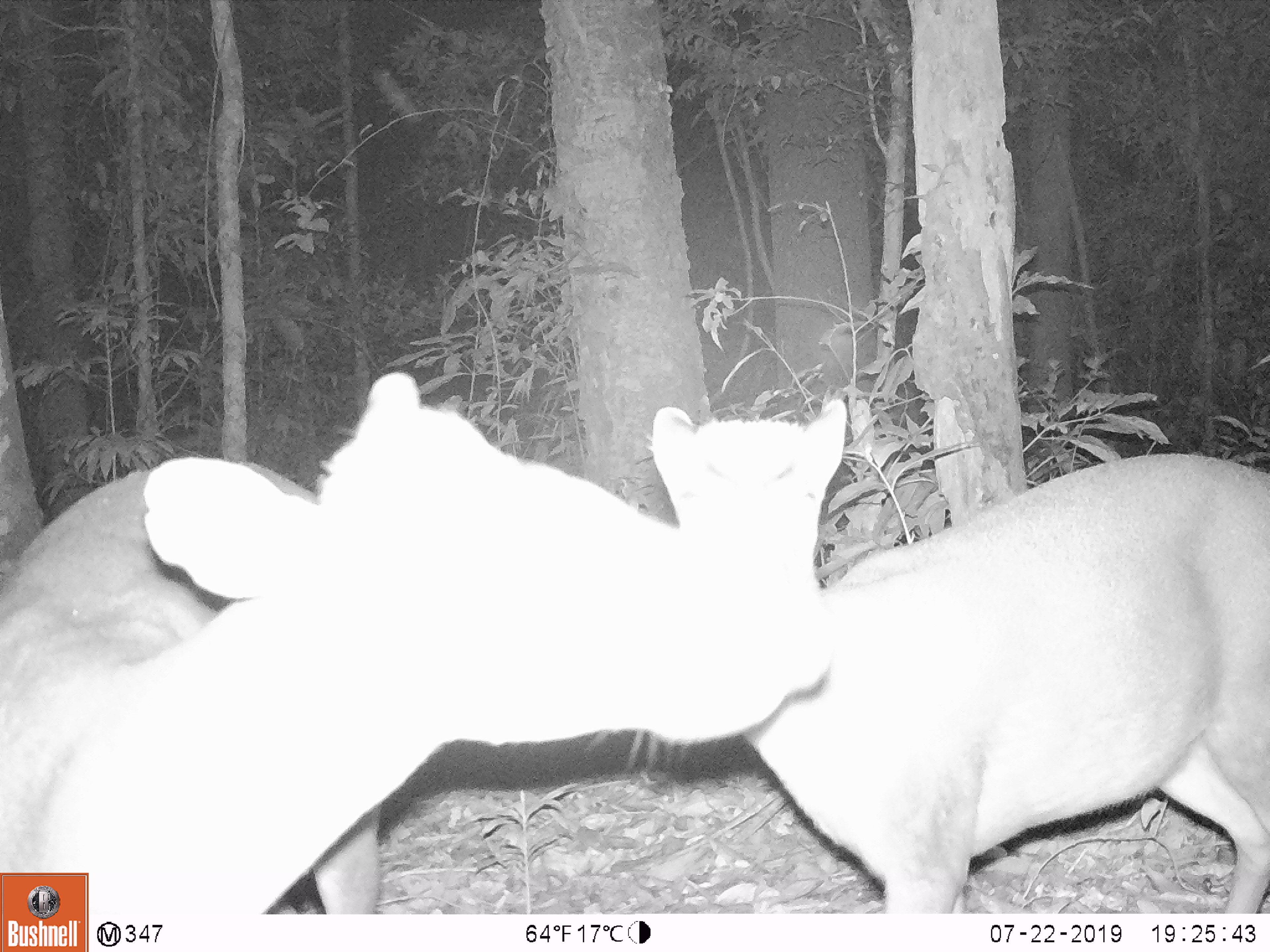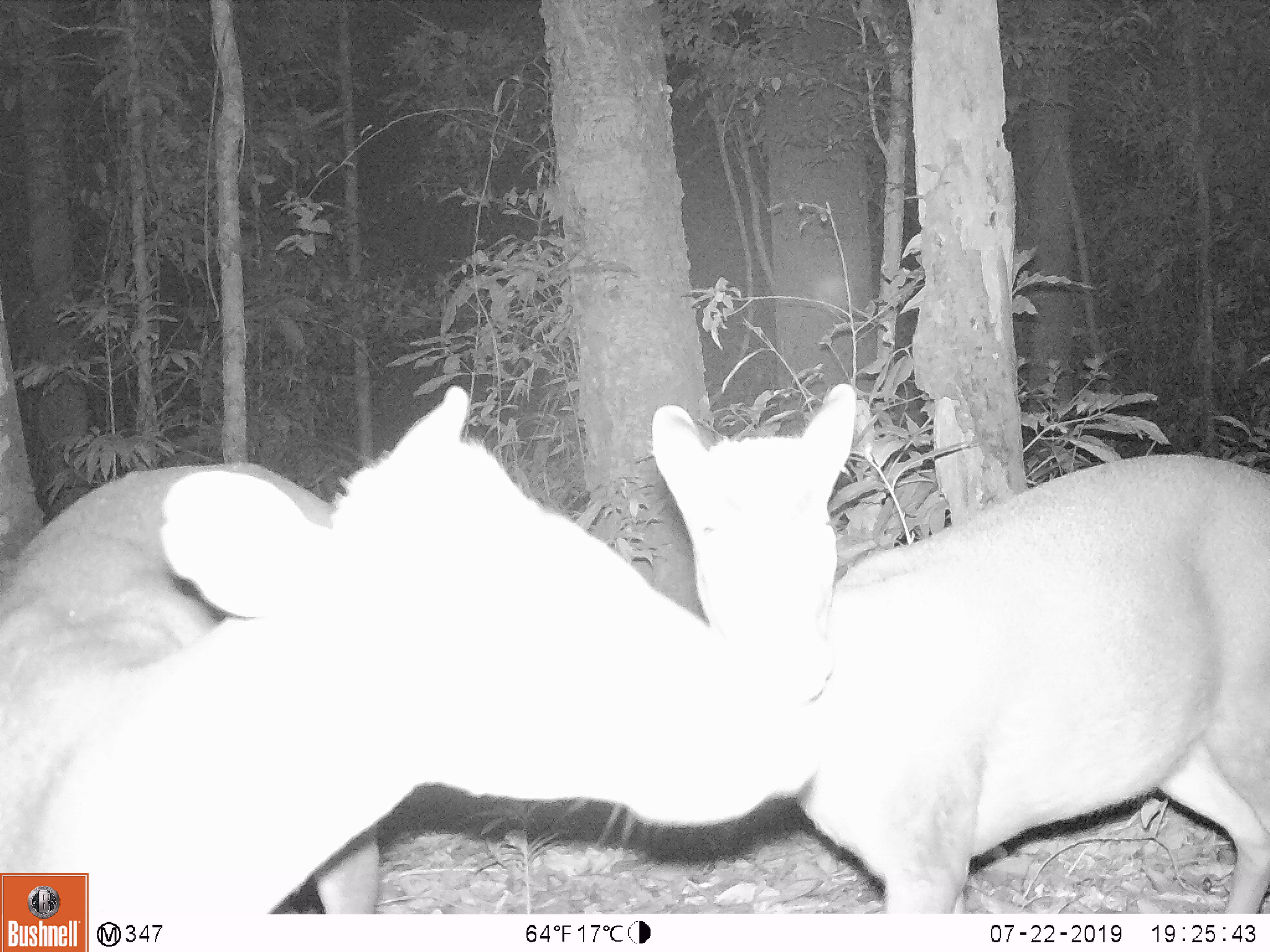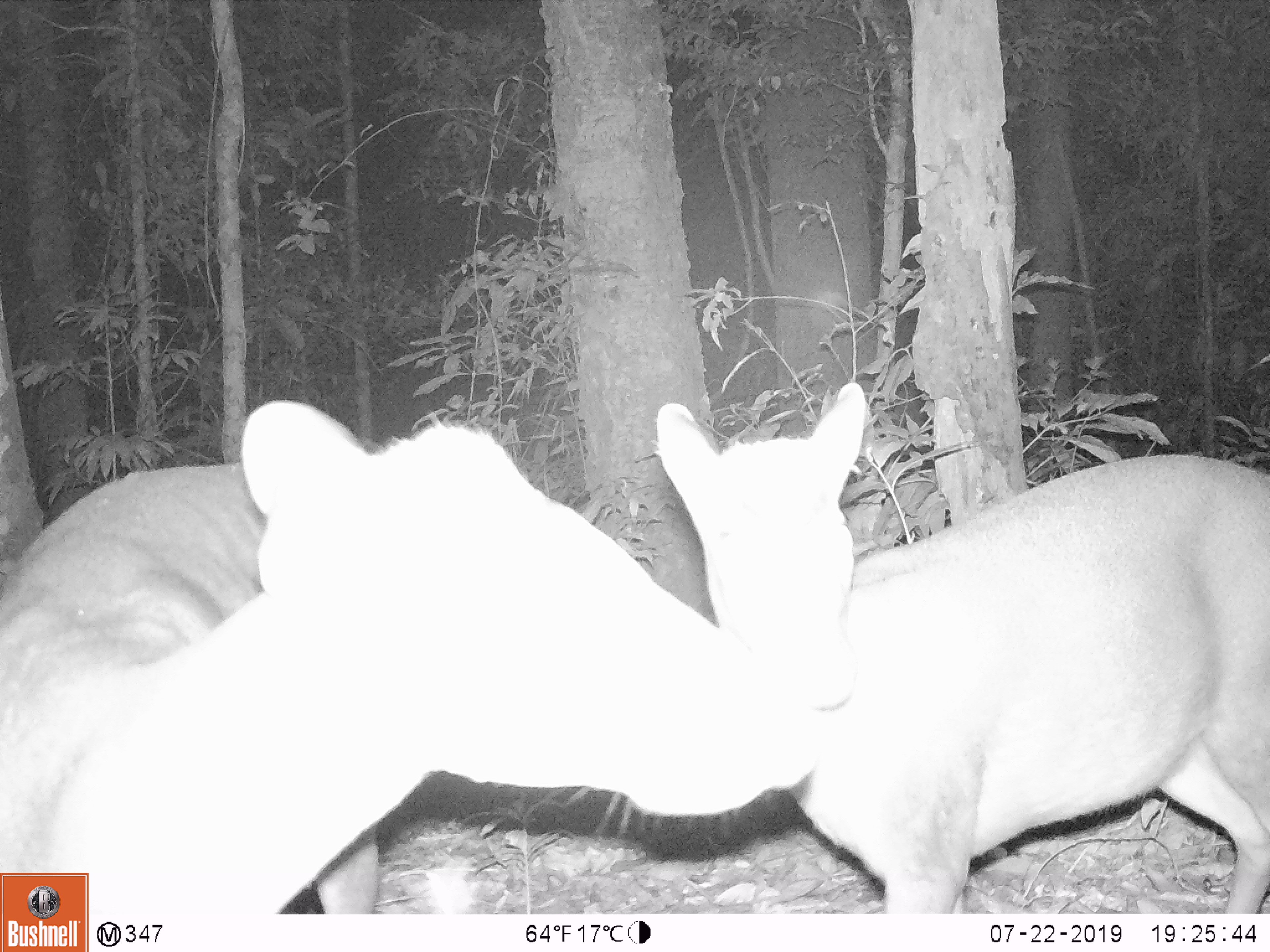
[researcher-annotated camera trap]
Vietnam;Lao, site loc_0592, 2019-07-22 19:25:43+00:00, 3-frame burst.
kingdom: Animalia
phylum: Chordata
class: Mammalia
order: Artiodactyla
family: Cervidae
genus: Muntiacus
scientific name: Muntiacus rooseveltorum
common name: roosevelt's muntjac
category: roosevelts muntjac group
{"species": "roosevelts muntjac group (roosevelt's muntjac) (Muntiacus rooseveltorum)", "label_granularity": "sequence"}